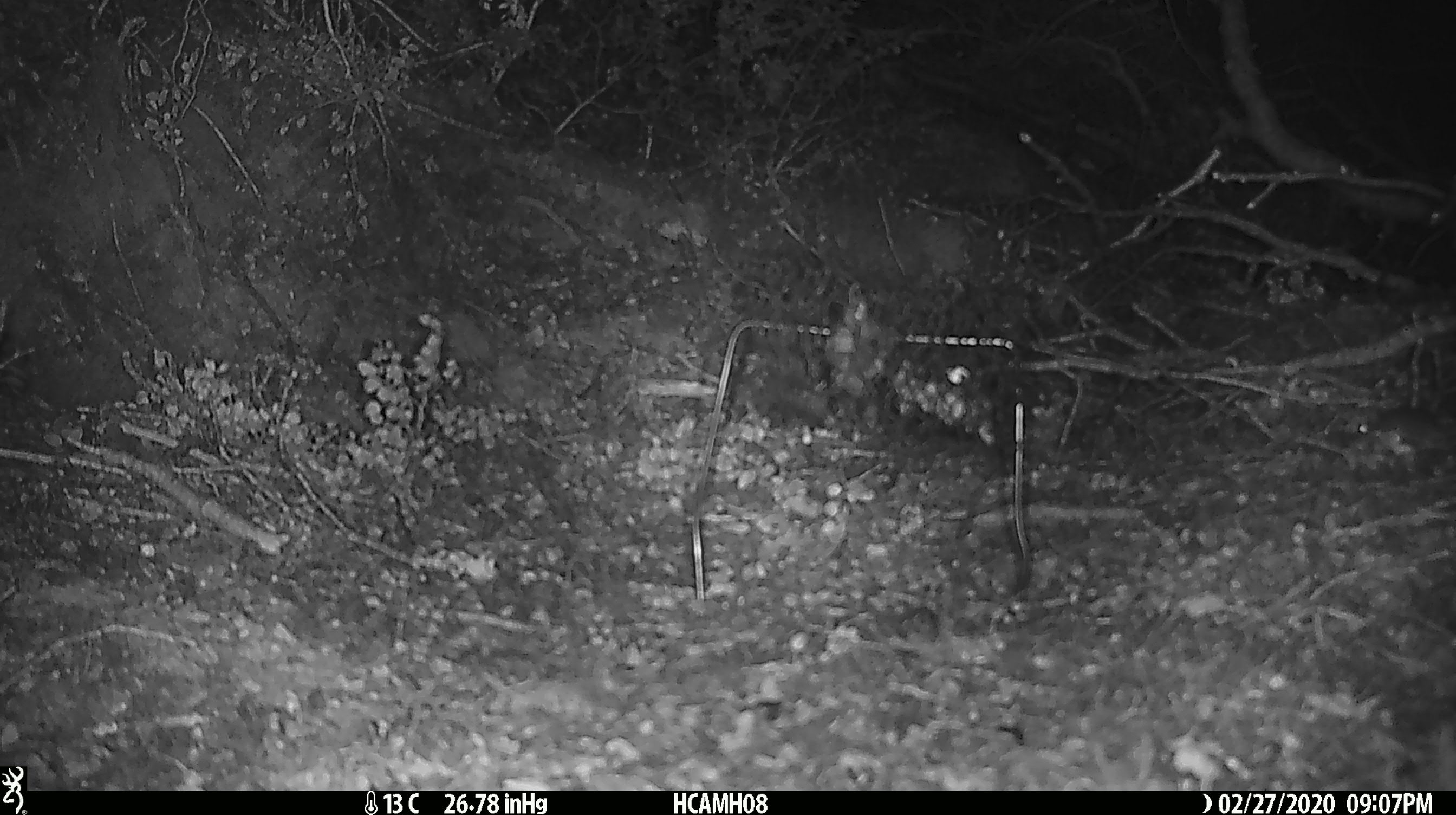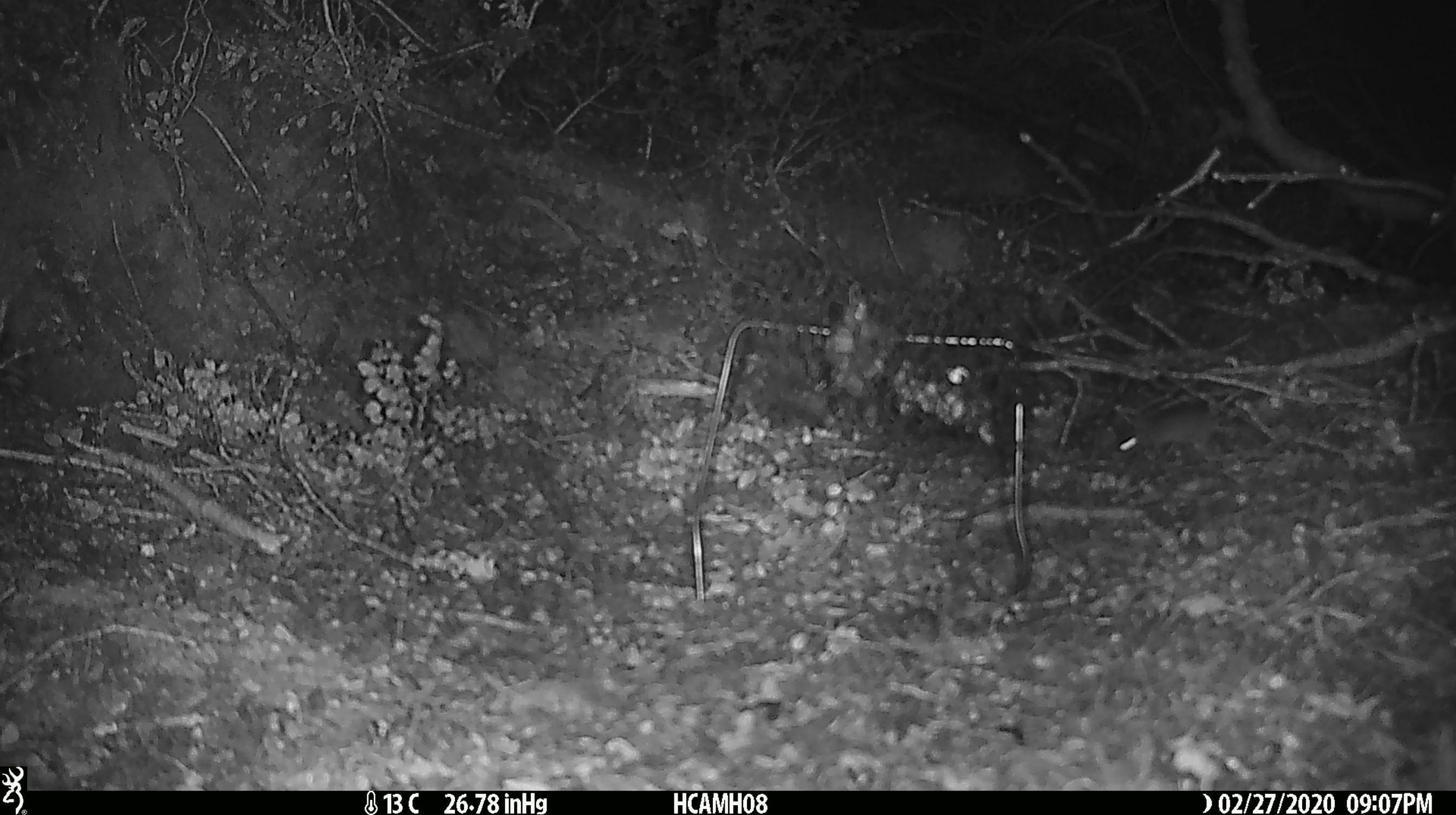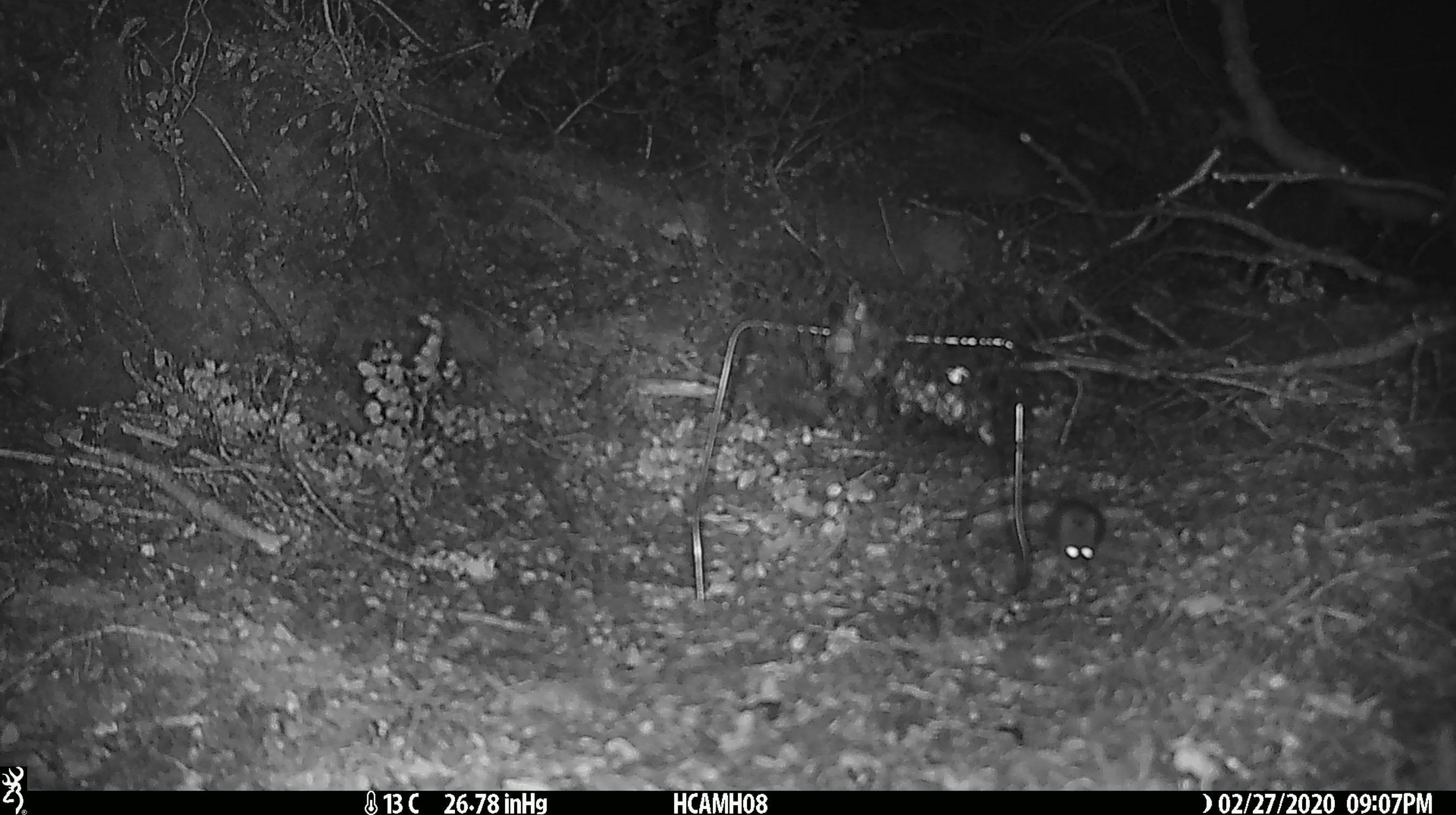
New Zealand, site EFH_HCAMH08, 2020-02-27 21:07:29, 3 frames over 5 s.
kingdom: Animalia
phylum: Chordata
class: Mammalia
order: Rodentia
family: Muridae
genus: Mus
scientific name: Mus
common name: mouse